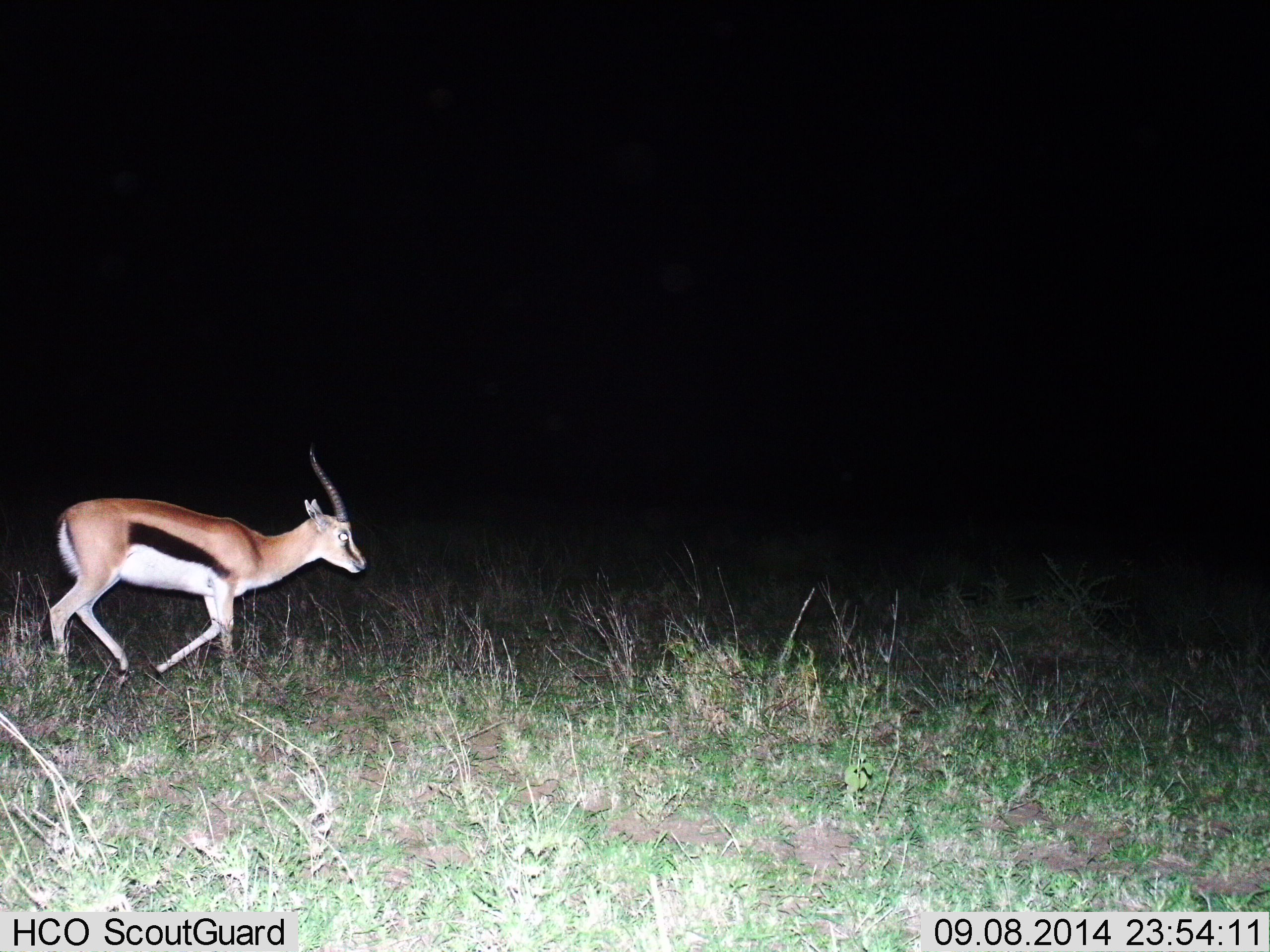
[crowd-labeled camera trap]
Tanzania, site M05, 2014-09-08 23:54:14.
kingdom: Animalia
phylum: Chordata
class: Mammalia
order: Artiodactyla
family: Bovidae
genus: Eudorcas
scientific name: Eudorcas thomsonii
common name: thomson's gazelle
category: gazellethomsons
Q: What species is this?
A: Gazellethomsons (thomson's gazelle) (Eudorcas thomsonii).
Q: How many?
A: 1.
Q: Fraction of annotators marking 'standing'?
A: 20%.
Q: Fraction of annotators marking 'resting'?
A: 0%.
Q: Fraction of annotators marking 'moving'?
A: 80%.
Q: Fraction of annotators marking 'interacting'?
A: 0%.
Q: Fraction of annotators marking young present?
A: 0%.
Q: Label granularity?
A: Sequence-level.